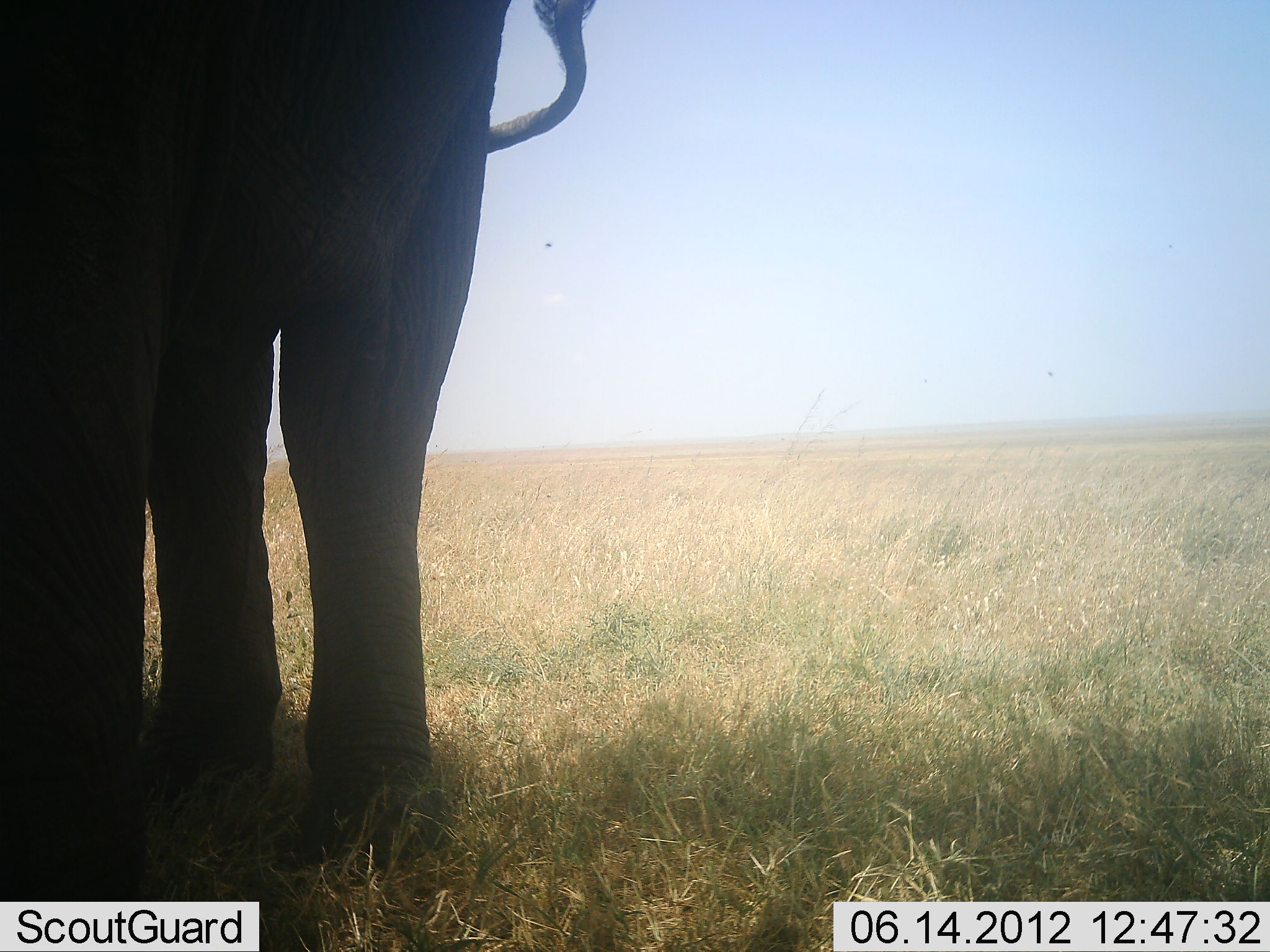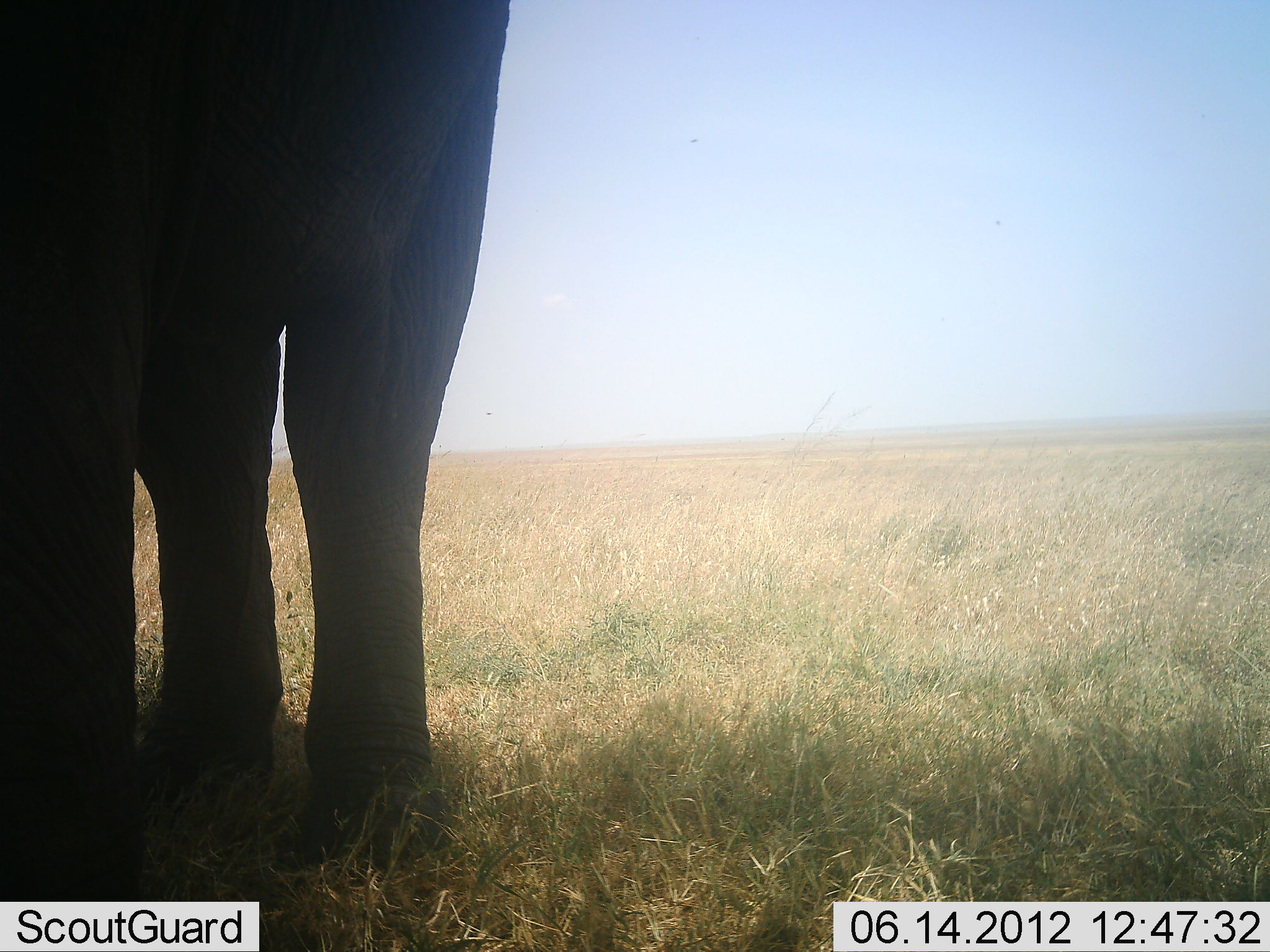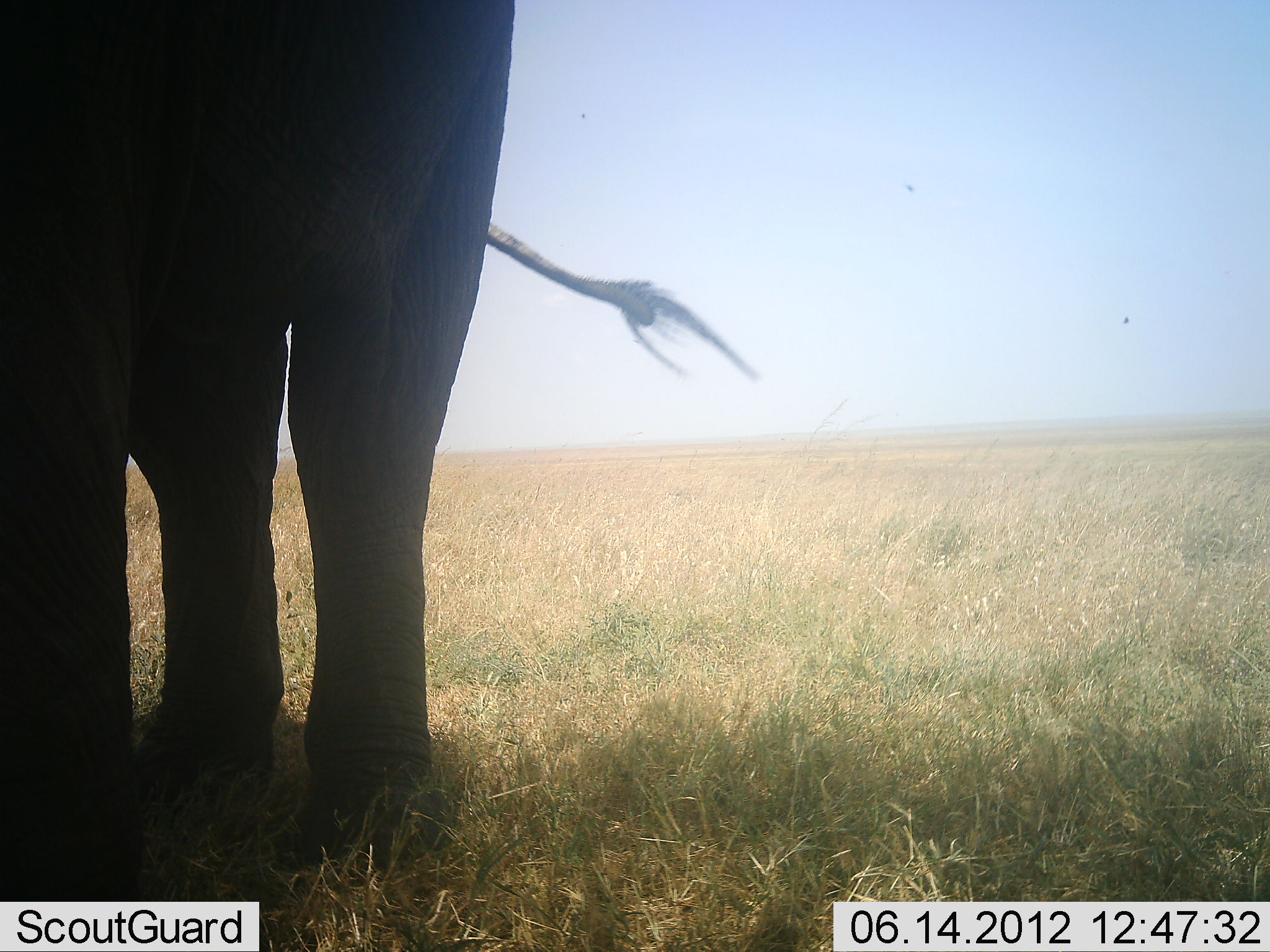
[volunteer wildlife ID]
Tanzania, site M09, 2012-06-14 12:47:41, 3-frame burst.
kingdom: Animalia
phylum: Chordata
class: Mammalia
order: Proboscidea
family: Elephantidae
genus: Loxodonta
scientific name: Loxodonta africana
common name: african bush elephant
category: elephant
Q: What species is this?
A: Elephant (african bush elephant) (Loxodonta africana).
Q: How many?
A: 1.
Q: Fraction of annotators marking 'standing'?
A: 90%.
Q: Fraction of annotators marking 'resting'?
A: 0%.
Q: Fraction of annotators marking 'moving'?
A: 0%.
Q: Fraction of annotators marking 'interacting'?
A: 0%.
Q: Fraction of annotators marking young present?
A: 0%.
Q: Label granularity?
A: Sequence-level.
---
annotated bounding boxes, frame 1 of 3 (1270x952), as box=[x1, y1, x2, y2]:
animal: box=[0, 0, 600, 902]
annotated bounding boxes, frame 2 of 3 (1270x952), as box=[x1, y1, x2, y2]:
animal: box=[0, 0, 513, 903]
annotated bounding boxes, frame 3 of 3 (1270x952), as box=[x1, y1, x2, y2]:
animal: box=[0, 0, 759, 902]